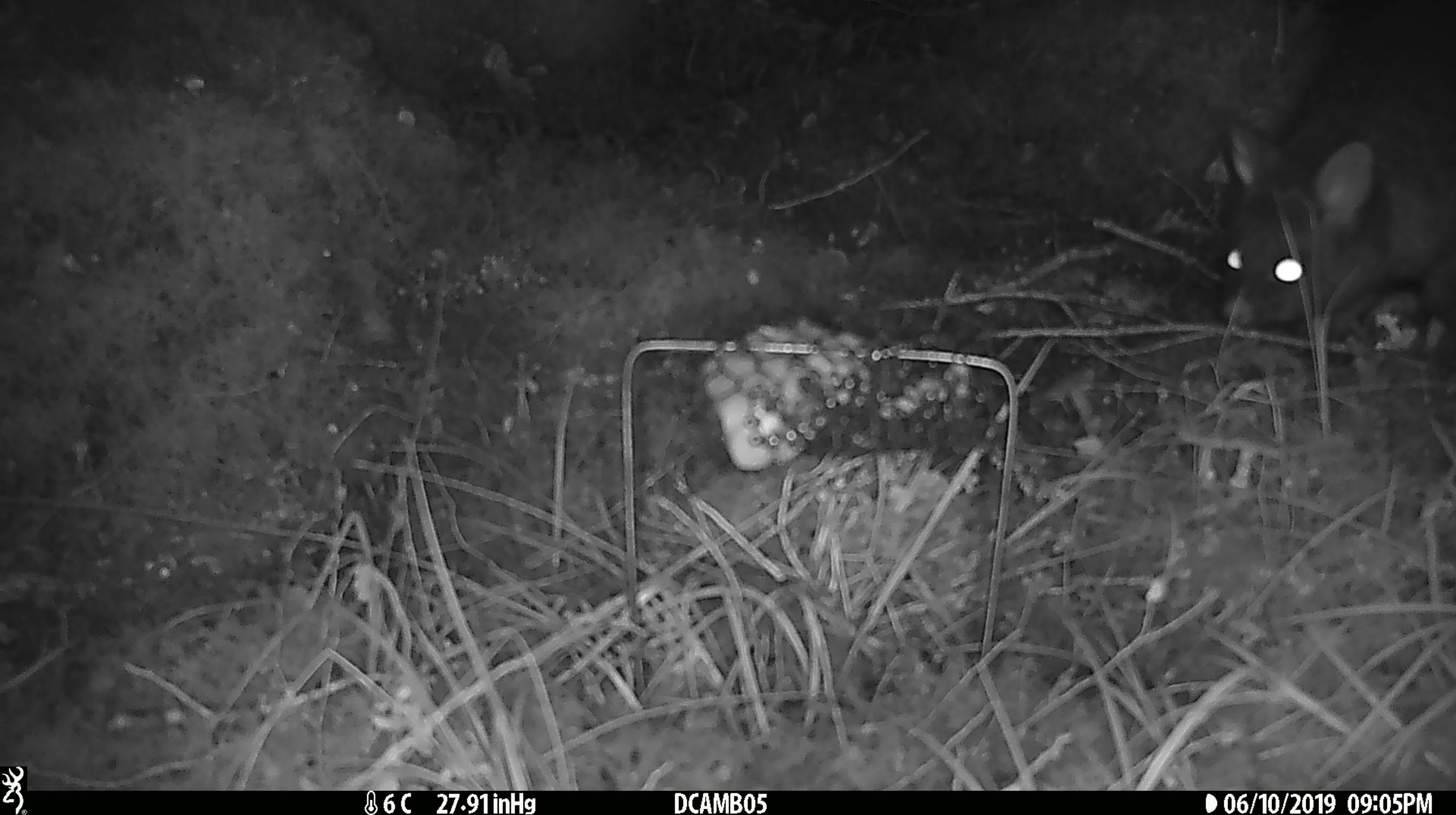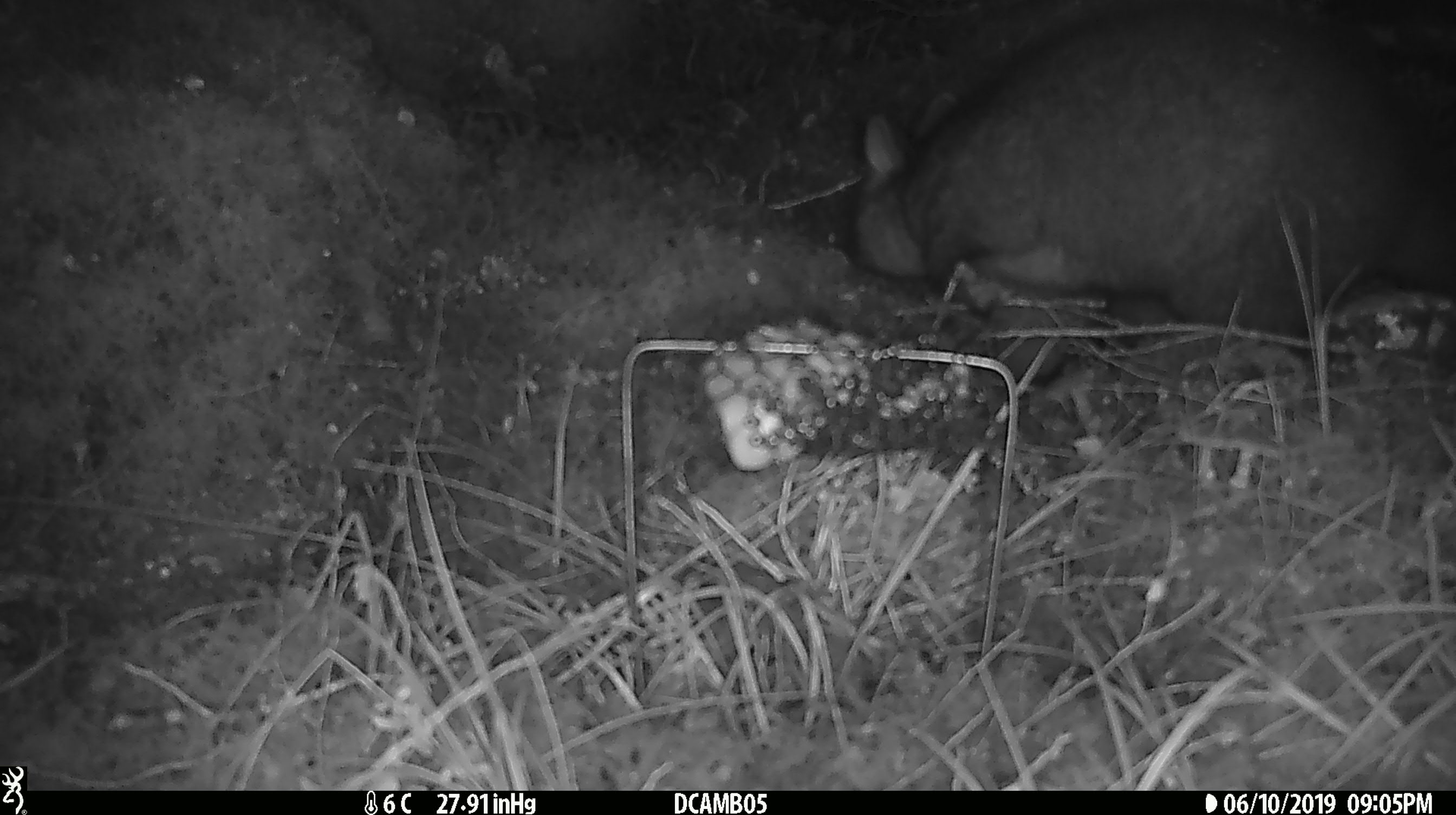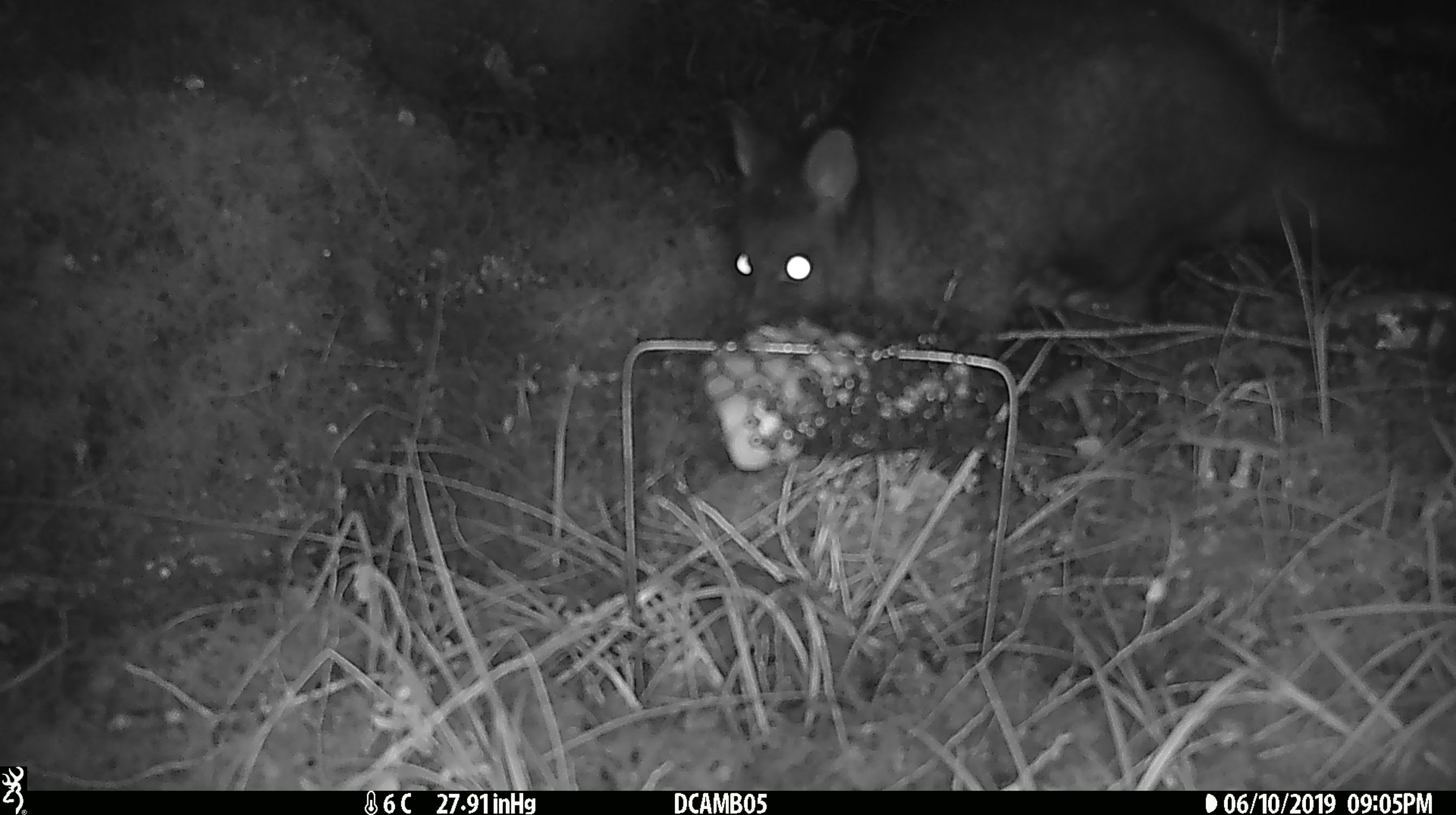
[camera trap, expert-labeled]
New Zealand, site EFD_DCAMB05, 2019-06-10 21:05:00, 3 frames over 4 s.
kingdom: Animalia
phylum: Chordata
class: Mammalia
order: Diprotodontia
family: Phalangeridae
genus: Trichosurus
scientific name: Trichosurus vulpecula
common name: common brushtail possum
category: possum